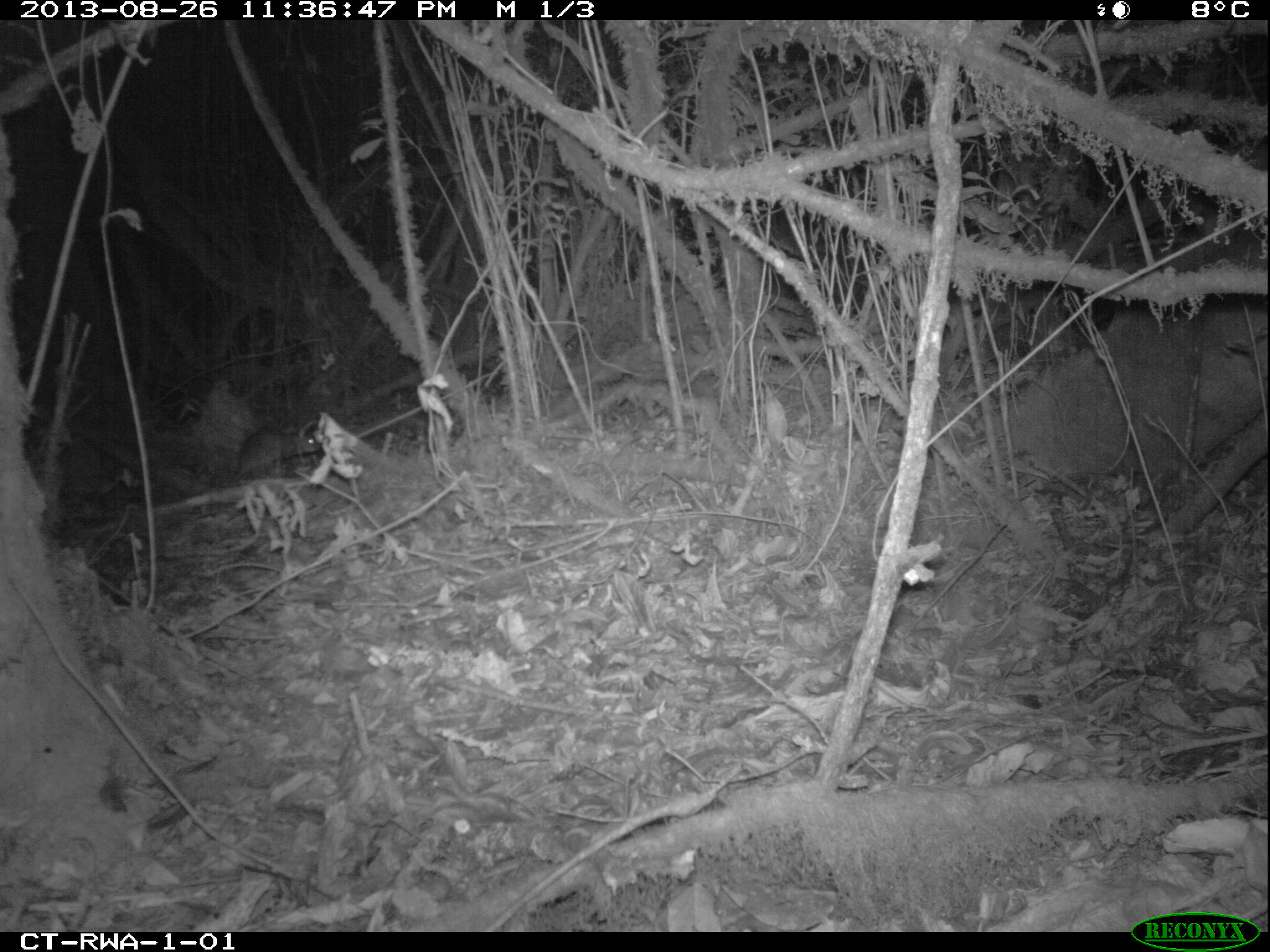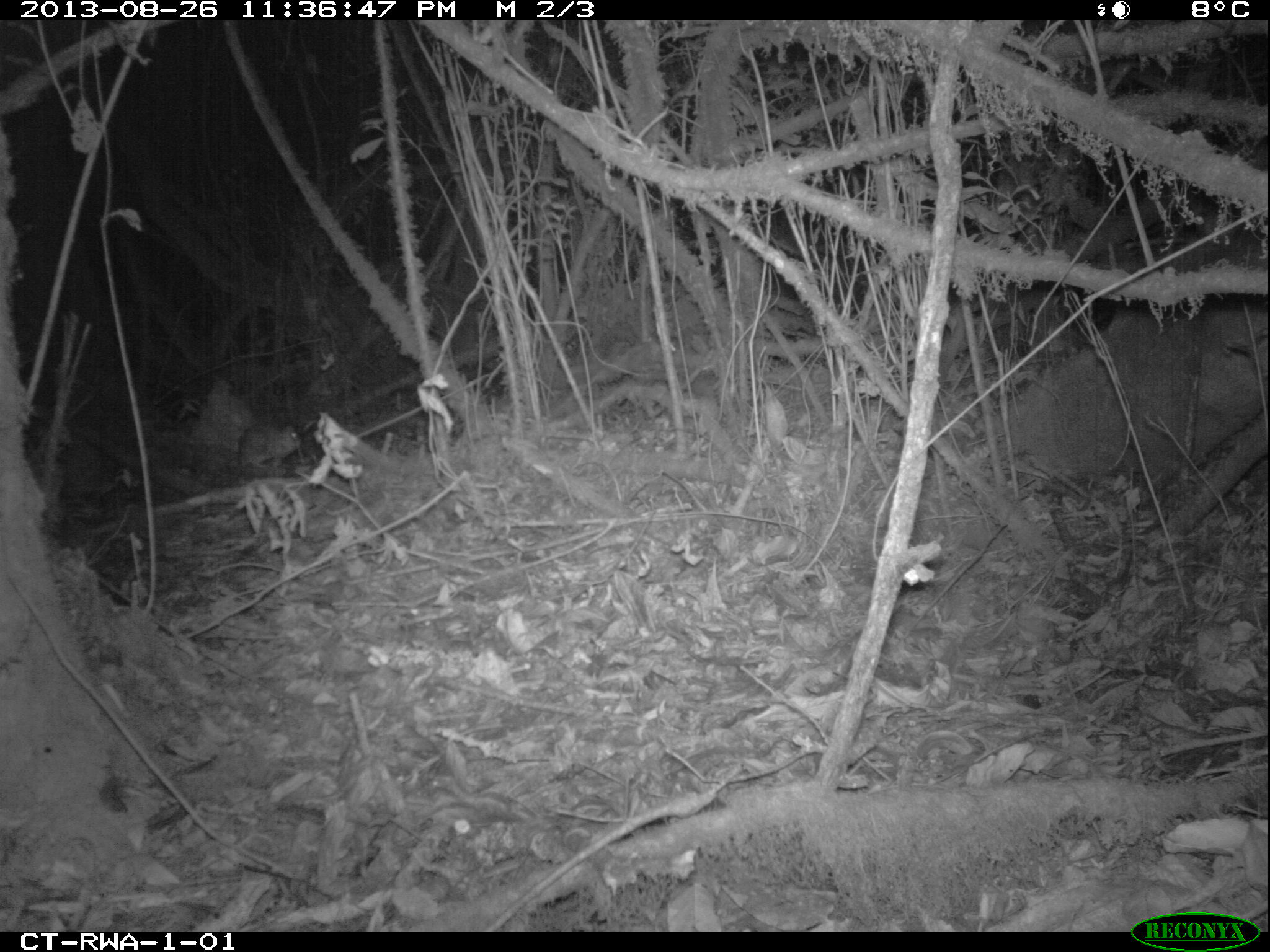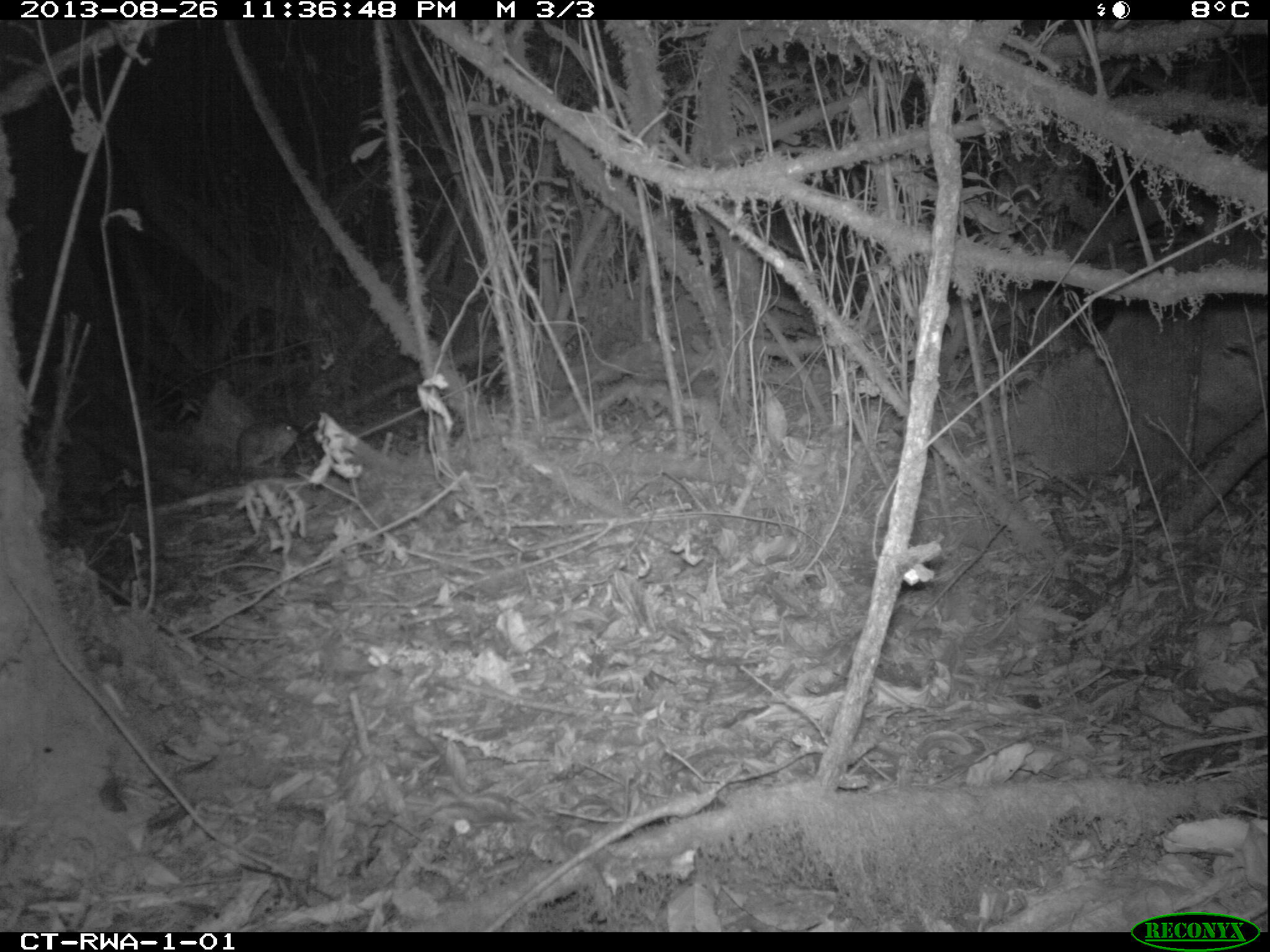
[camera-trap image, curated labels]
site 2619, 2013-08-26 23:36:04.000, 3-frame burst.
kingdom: Animalia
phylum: Chordata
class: Mammalia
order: Rodentia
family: Nesomyidae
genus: Cricetomys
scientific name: Cricetomys gambianus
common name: african giant pouched rat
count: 1